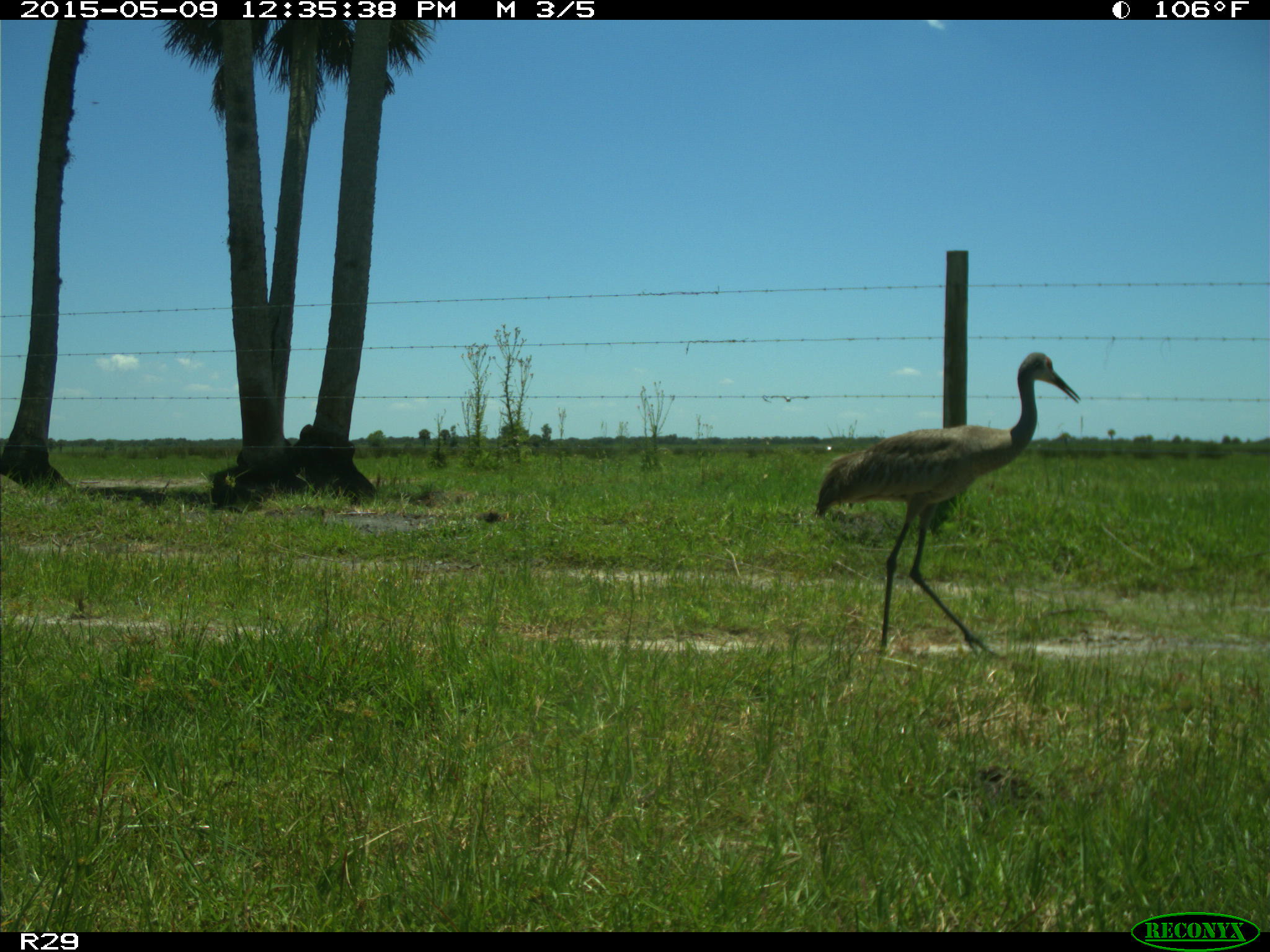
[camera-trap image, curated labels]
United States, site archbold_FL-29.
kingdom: Animalia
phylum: Chordata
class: Aves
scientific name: Aves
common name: birds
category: unidentified bird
Unidentified bird (birds) (Aves).